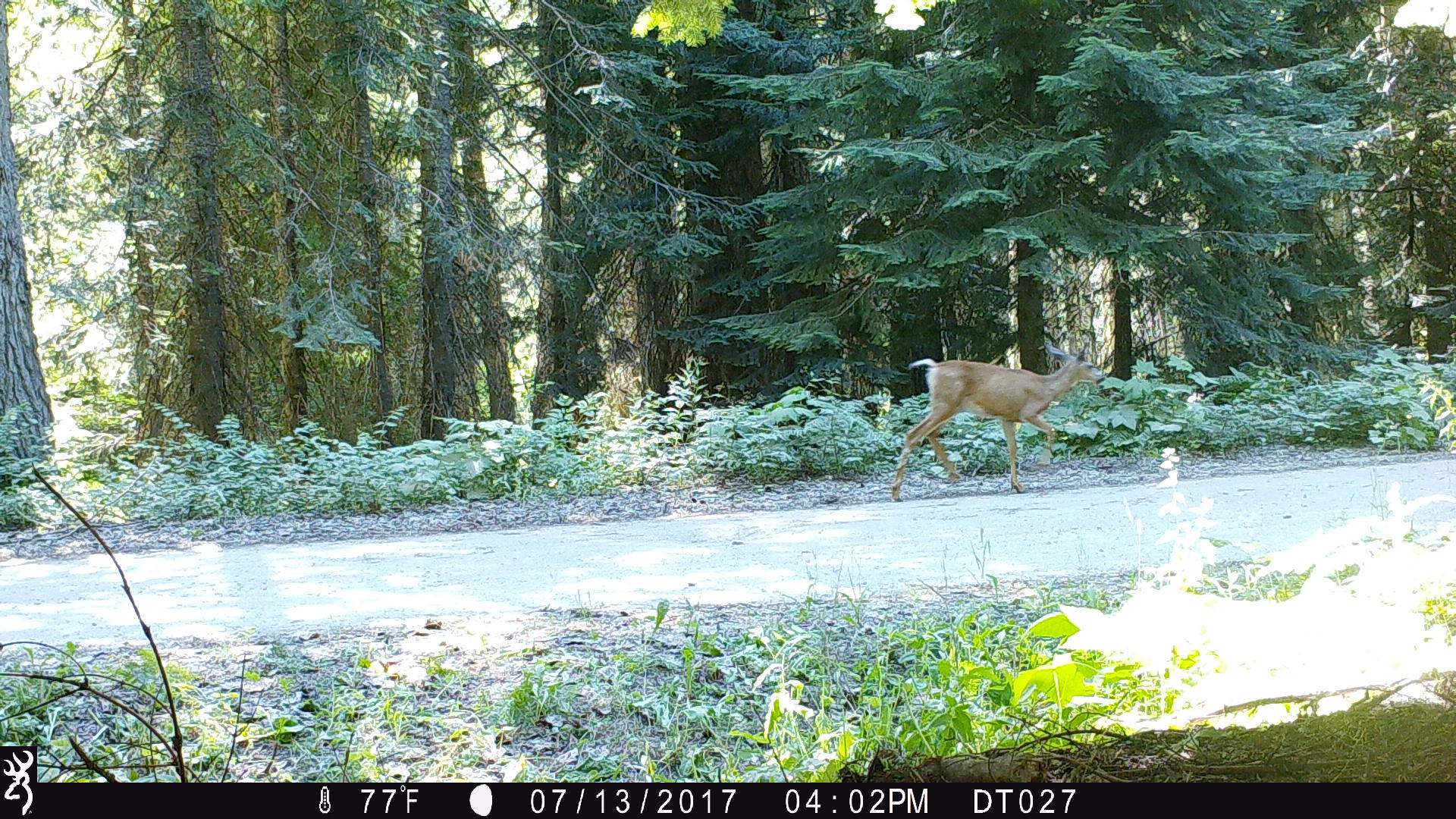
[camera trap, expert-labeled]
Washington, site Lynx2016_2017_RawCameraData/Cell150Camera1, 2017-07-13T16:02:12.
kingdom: Animalia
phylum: Chordata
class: Mammalia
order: Artiodactyla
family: Cervidae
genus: Odocoileus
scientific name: Odocoileus hemionus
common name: mule deer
Odocoileus hemionus (mule deer). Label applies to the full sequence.